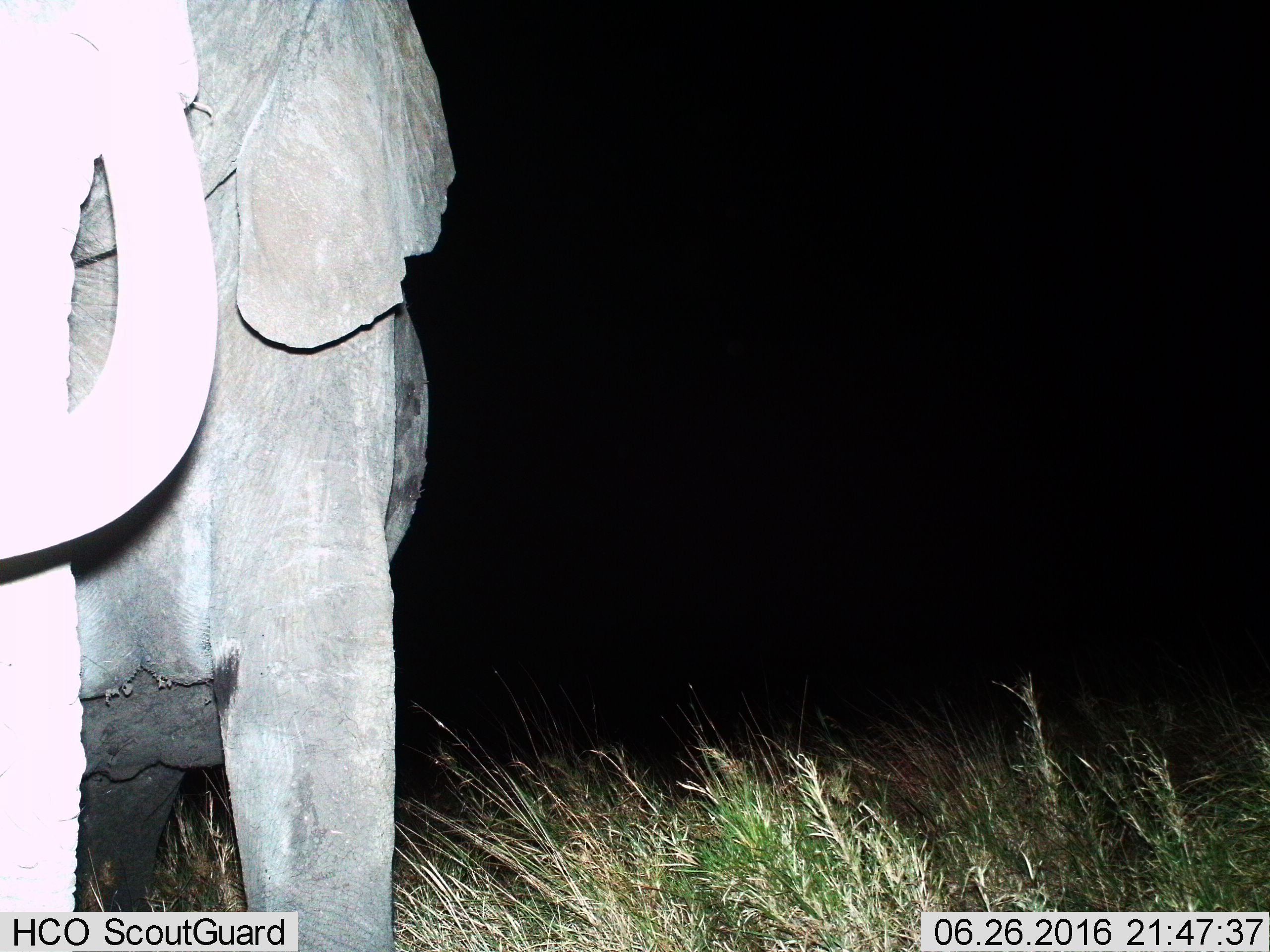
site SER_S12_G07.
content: unidentified animal